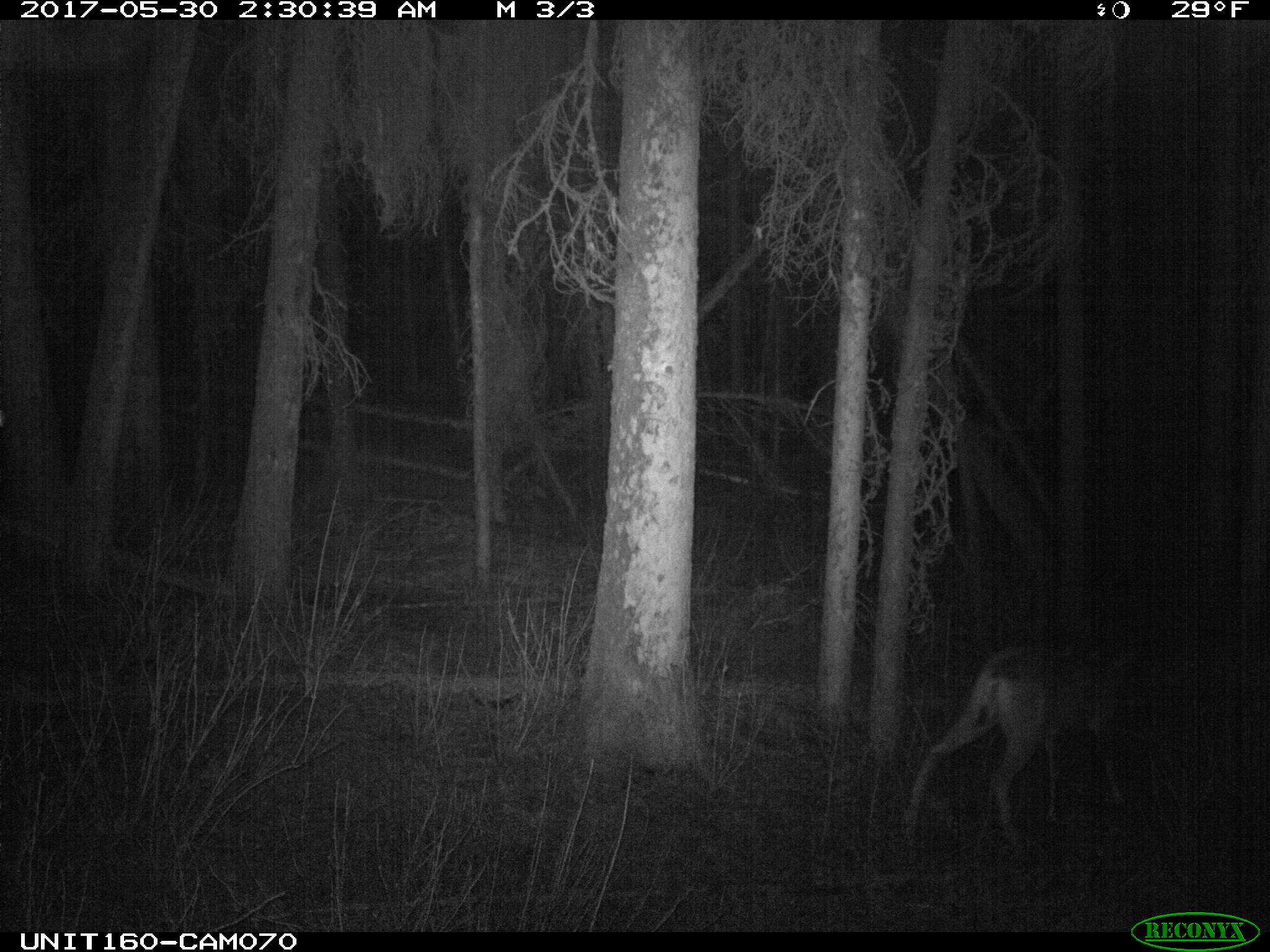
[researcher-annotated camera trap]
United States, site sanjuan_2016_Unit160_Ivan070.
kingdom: Animalia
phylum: Chordata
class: Mammalia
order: Artiodactyla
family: Cervidae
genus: Odocoileus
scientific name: Odocoileus hemionus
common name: mule deer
Odocoileus hemionus (mule deer).